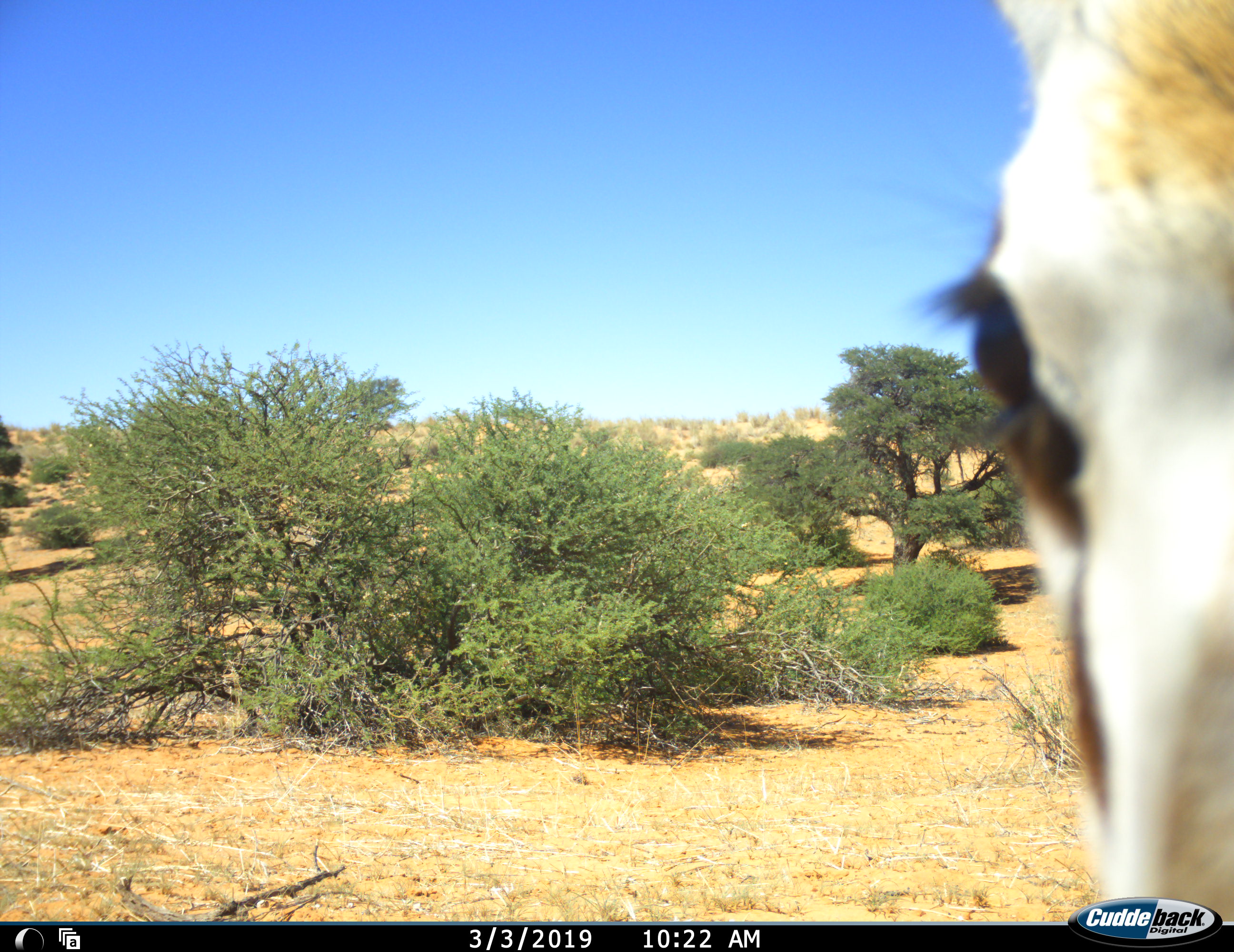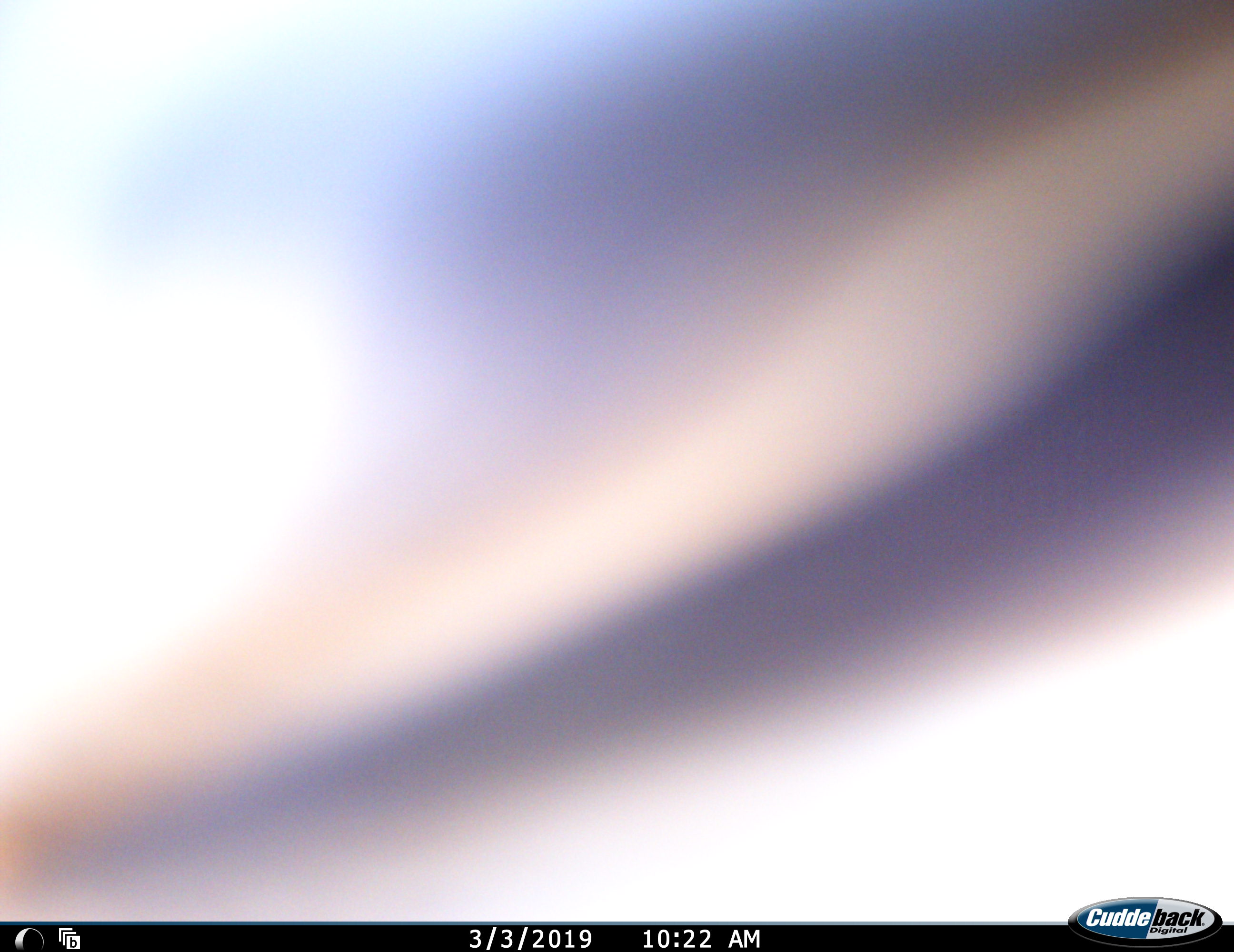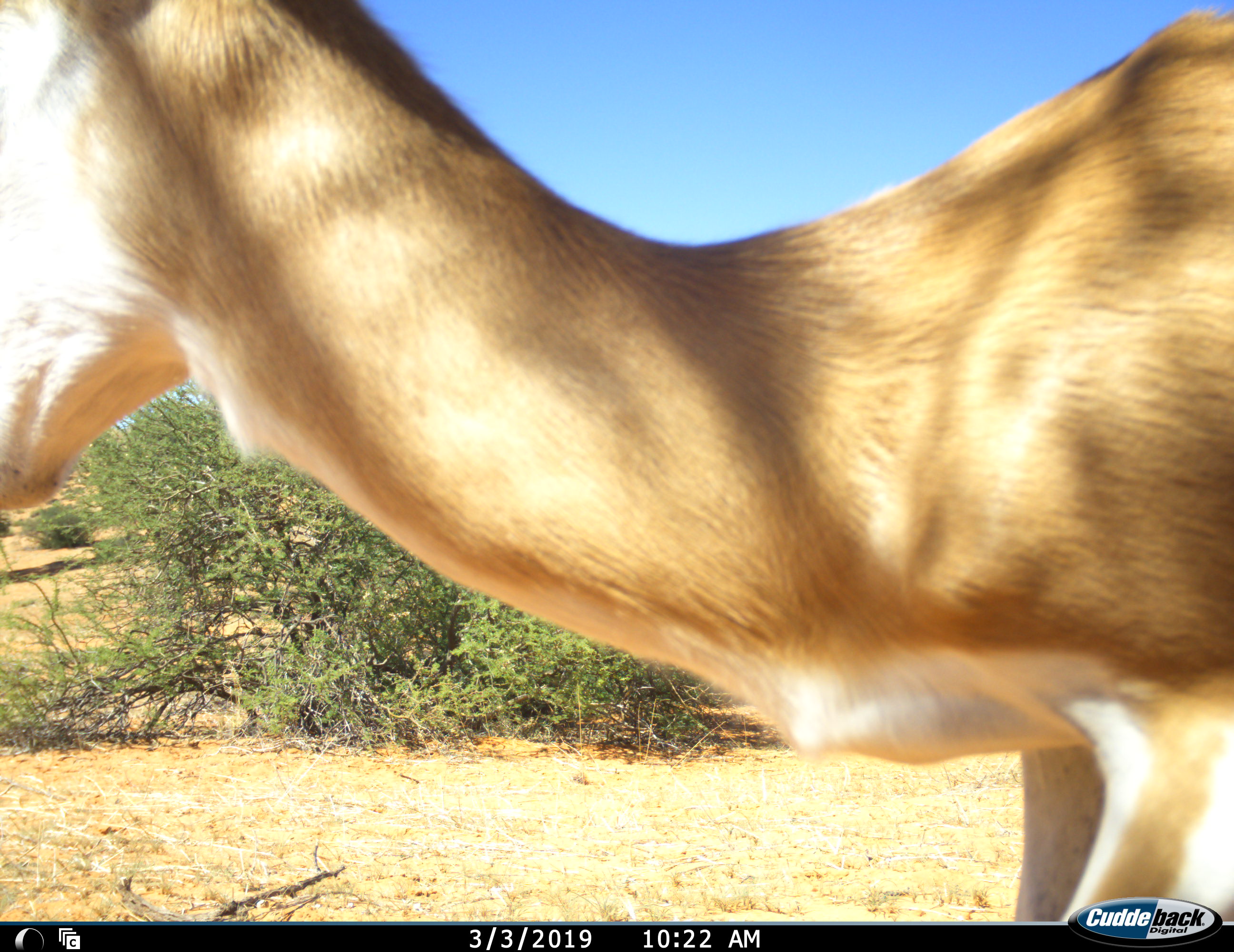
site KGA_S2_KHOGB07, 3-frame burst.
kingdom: Animalia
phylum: Chordata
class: Mammalia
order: Artiodactyla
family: Bovidae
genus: Antidorcas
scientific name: Antidorcas marsupialis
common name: springbok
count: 1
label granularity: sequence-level